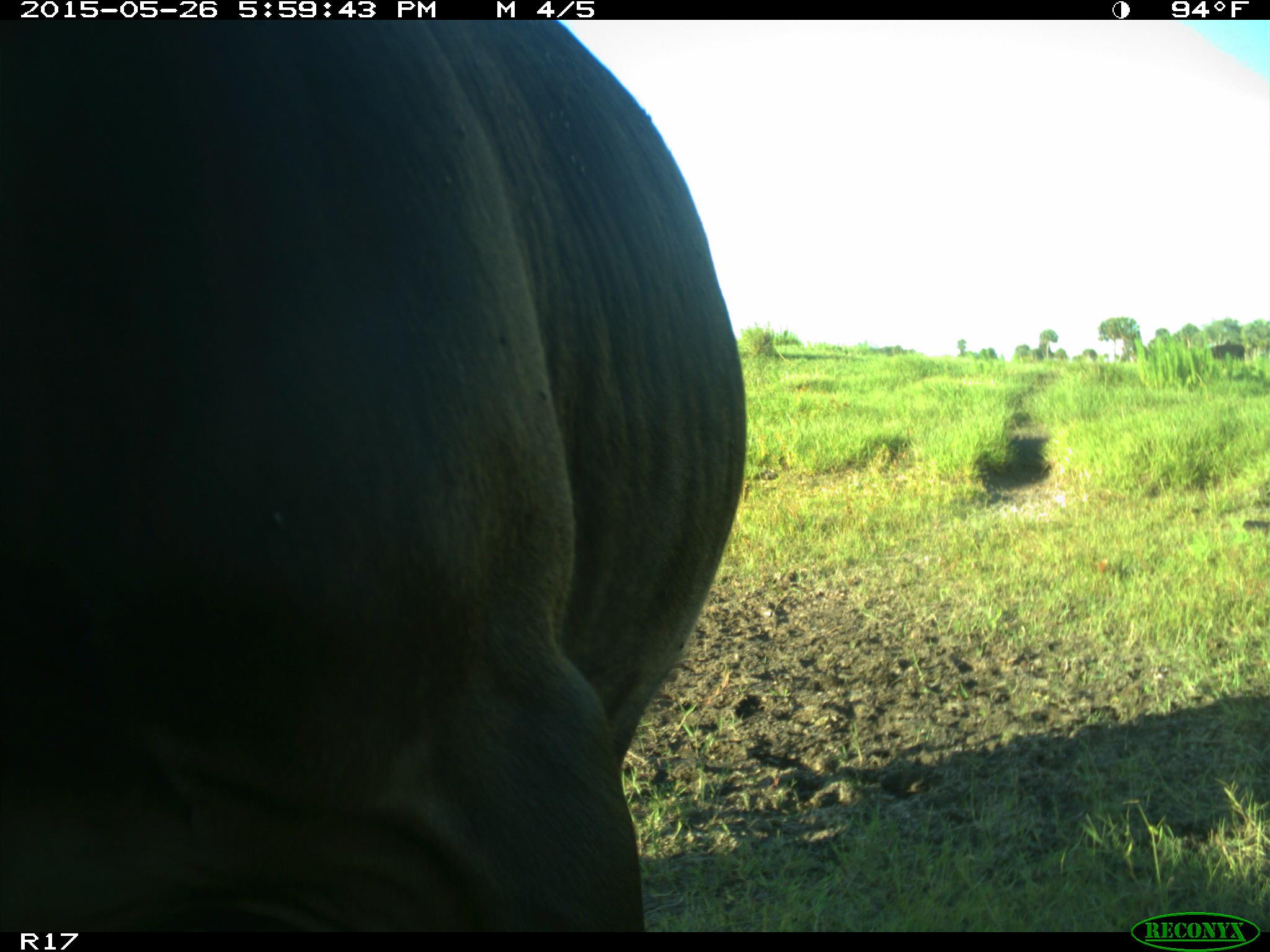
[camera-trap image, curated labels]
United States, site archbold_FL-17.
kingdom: Animalia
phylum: Chordata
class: Mammalia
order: Artiodactyla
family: Bovidae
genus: Bos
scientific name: Bos taurus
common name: domestic cow